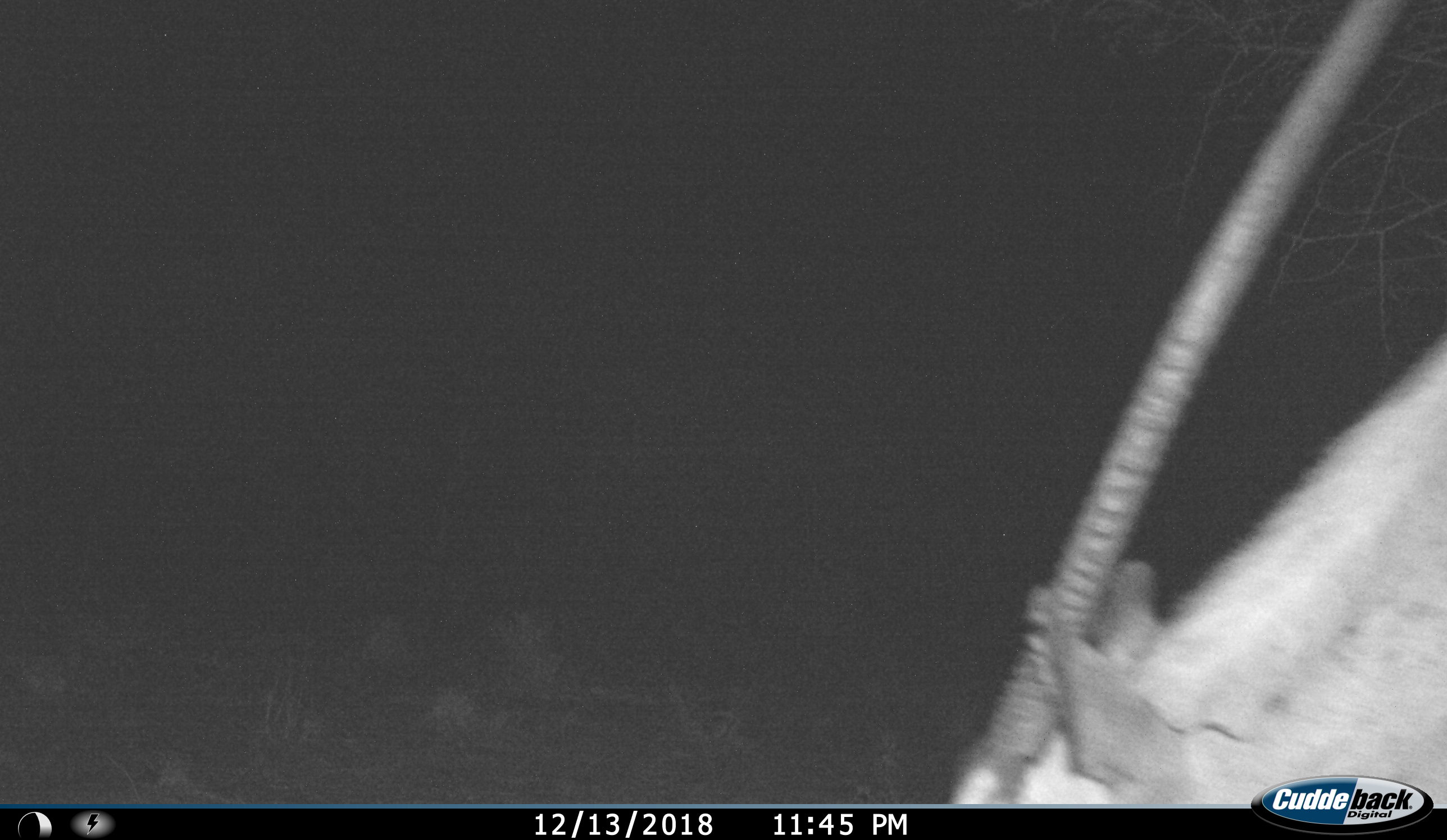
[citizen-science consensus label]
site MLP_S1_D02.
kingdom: Animalia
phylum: Chordata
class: Mammalia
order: Artiodactyla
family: Bovidae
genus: Oryx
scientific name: Oryx gazella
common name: gemsbok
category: oryx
Oryx (gemsbok) (Oryx gazella), count 1. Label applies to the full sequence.